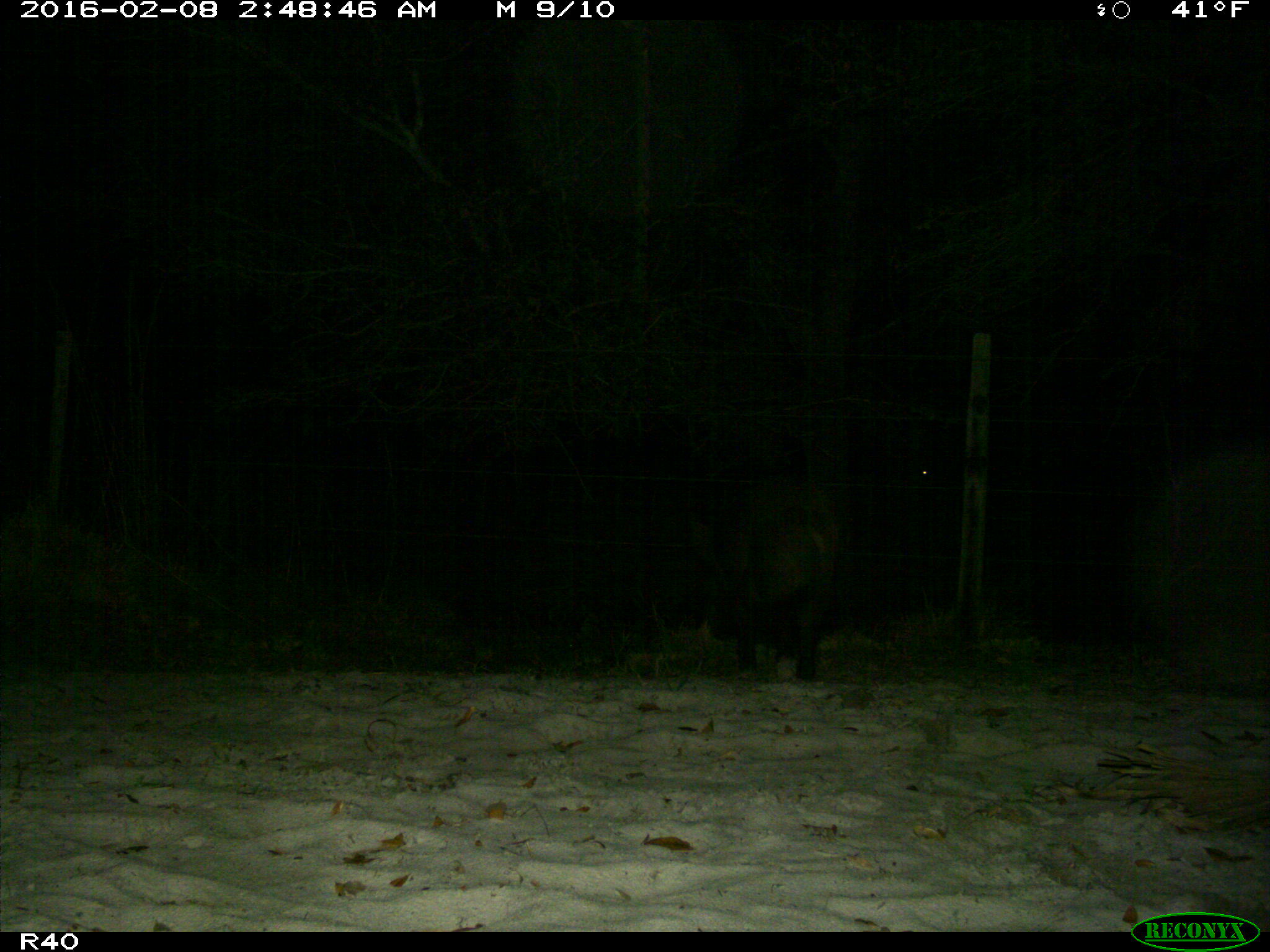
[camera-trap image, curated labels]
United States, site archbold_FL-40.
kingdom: Animalia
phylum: Chordata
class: Mammalia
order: Artiodactyla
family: Suidae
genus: Sus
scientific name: Sus scrofa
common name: wild boar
Sus scrofa (wild boar).